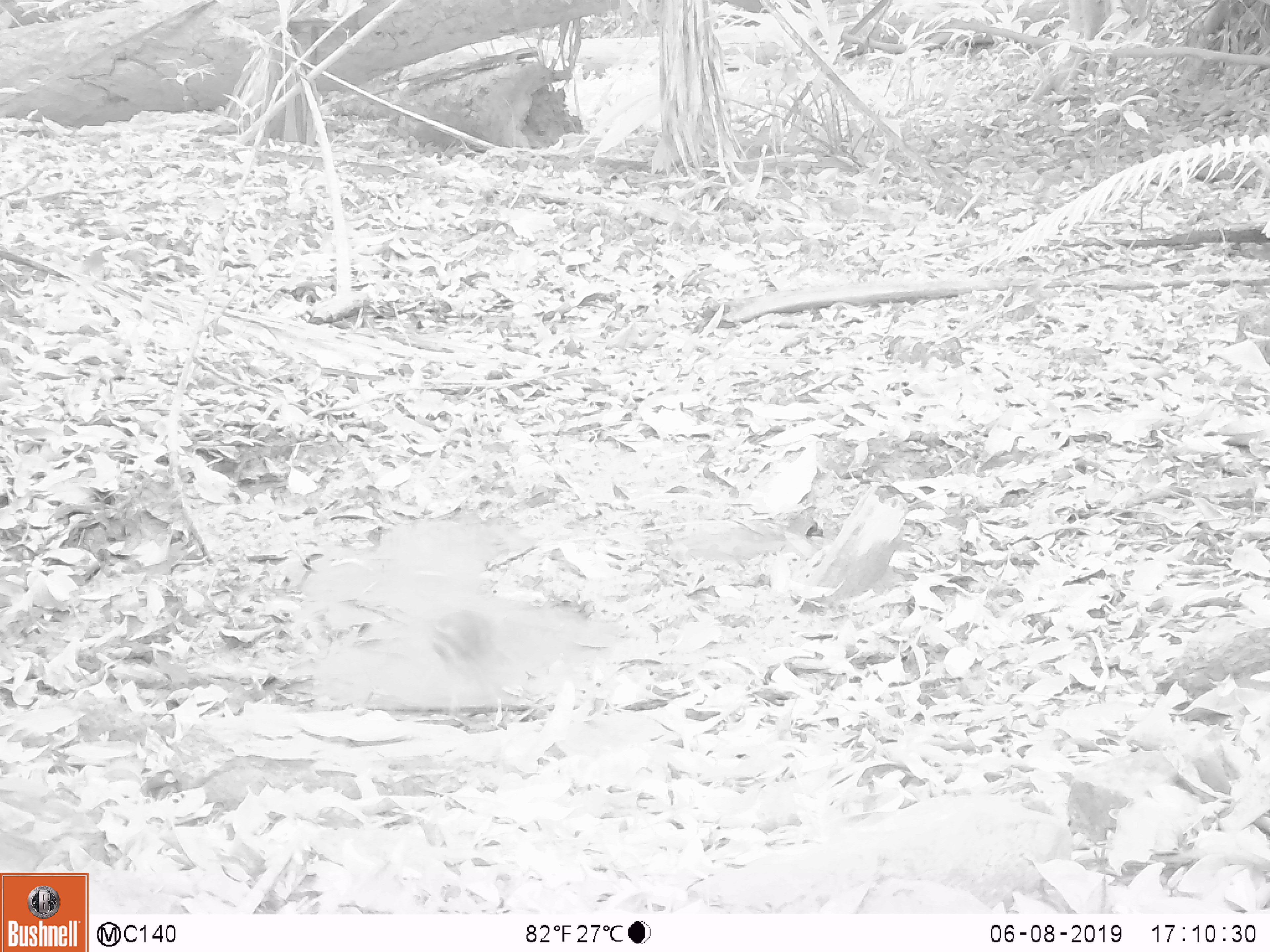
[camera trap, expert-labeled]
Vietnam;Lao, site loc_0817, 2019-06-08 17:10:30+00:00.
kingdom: Animalia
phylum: Chordata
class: Aves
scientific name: Aves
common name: bird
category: unidentified bird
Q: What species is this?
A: Unidentified bird (bird) (Aves).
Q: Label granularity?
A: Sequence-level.